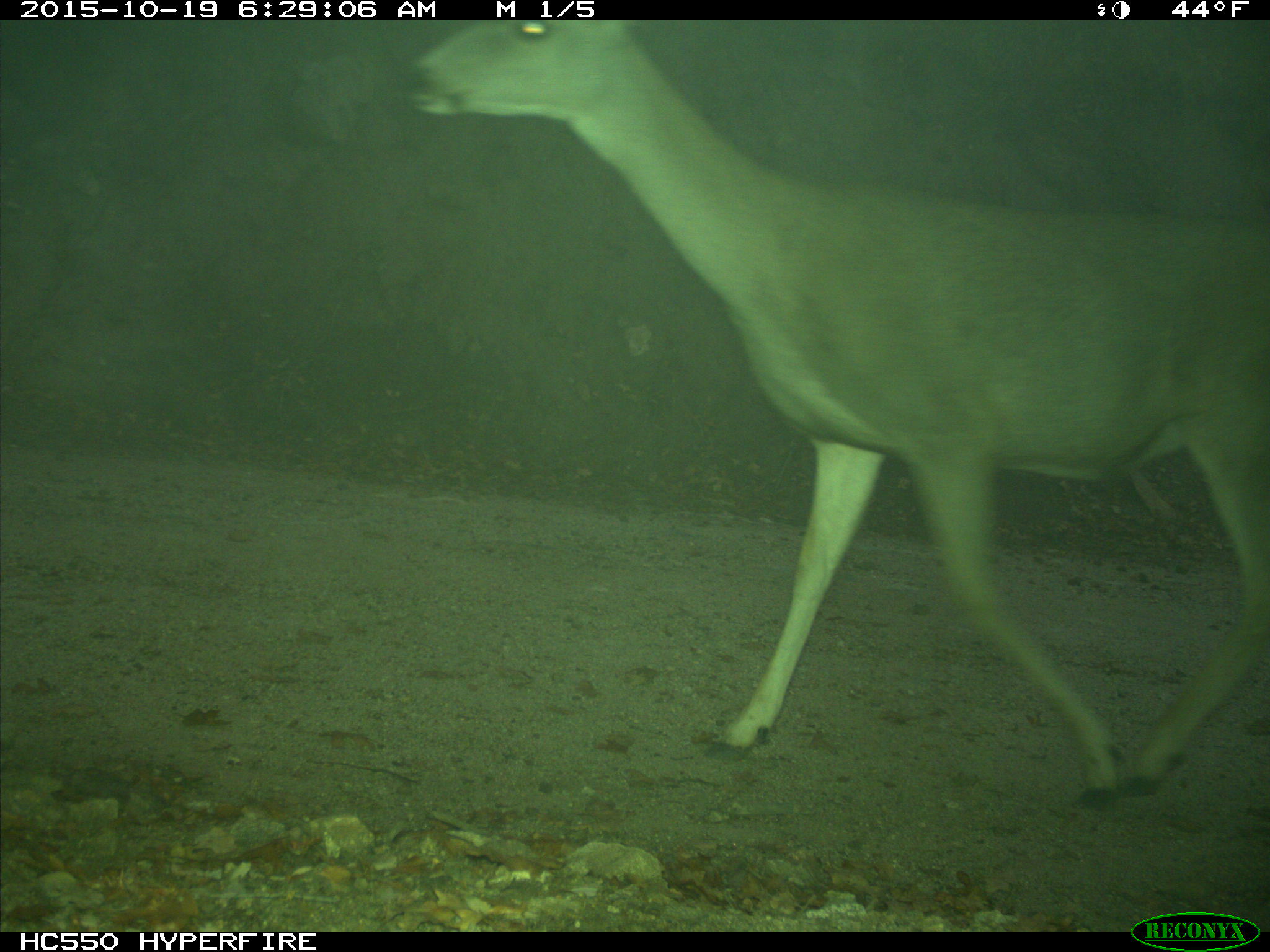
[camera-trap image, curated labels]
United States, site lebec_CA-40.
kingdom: Animalia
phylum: Chordata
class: Mammalia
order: Artiodactyla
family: Cervidae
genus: Odocoileus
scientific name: Odocoileus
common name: deer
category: unidentified deer